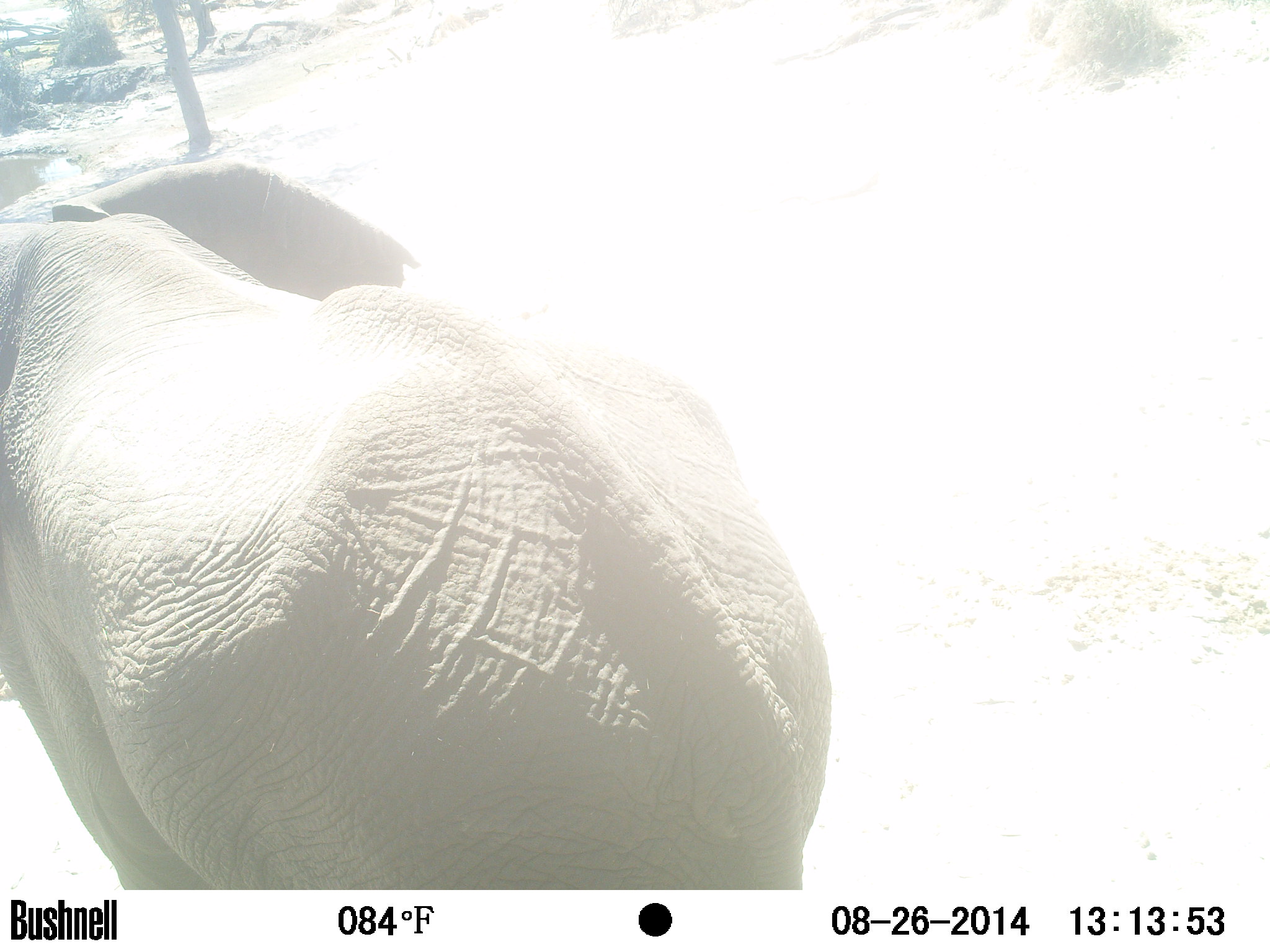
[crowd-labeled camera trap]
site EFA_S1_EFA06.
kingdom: Animalia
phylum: Chordata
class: Mammalia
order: Proboscidea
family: Elephantidae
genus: Loxodonta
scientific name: Loxodonta africana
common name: african bush elephant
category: elephant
Elephant (african bush elephant) (Loxodonta africana), count 1. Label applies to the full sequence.